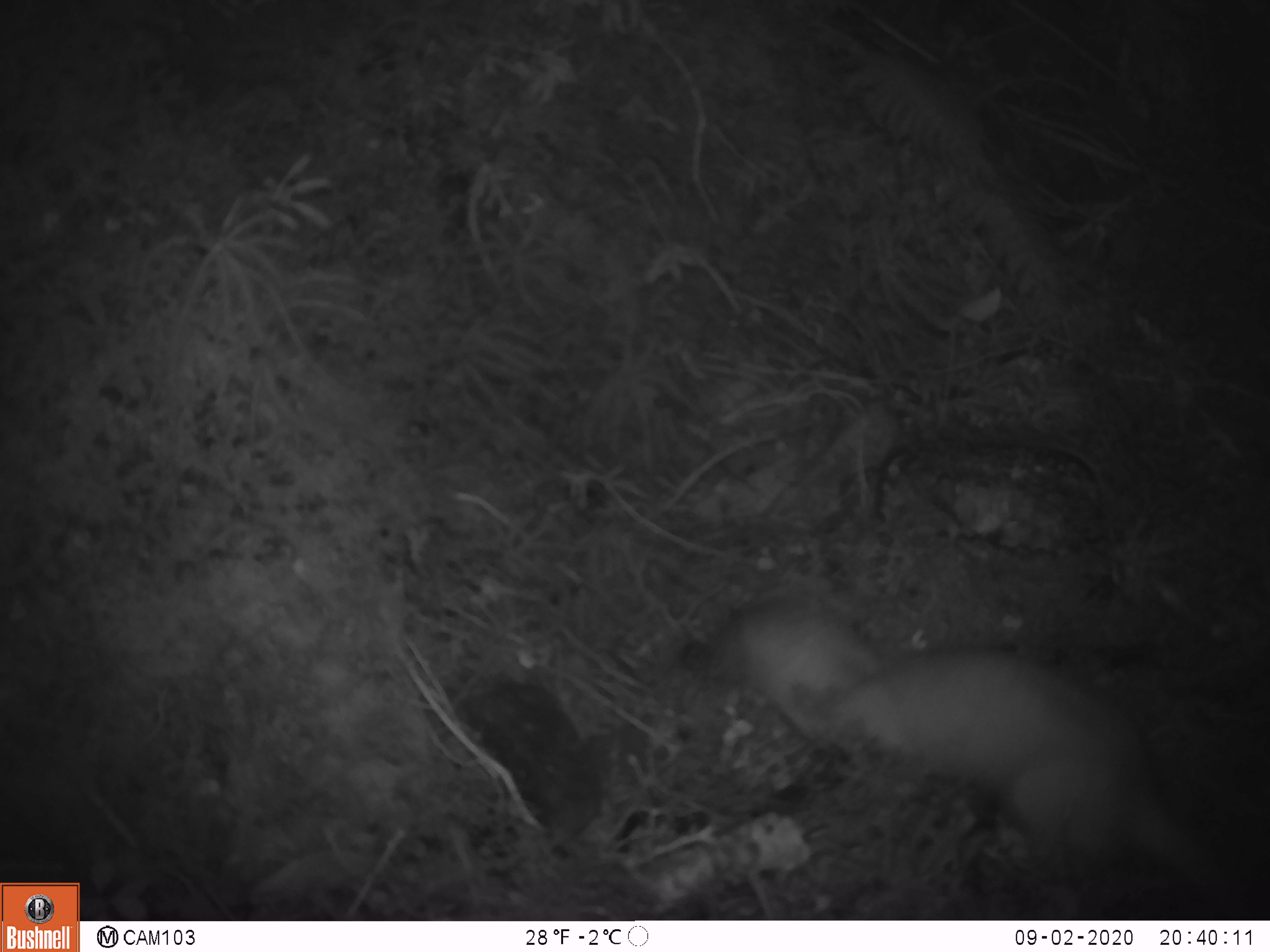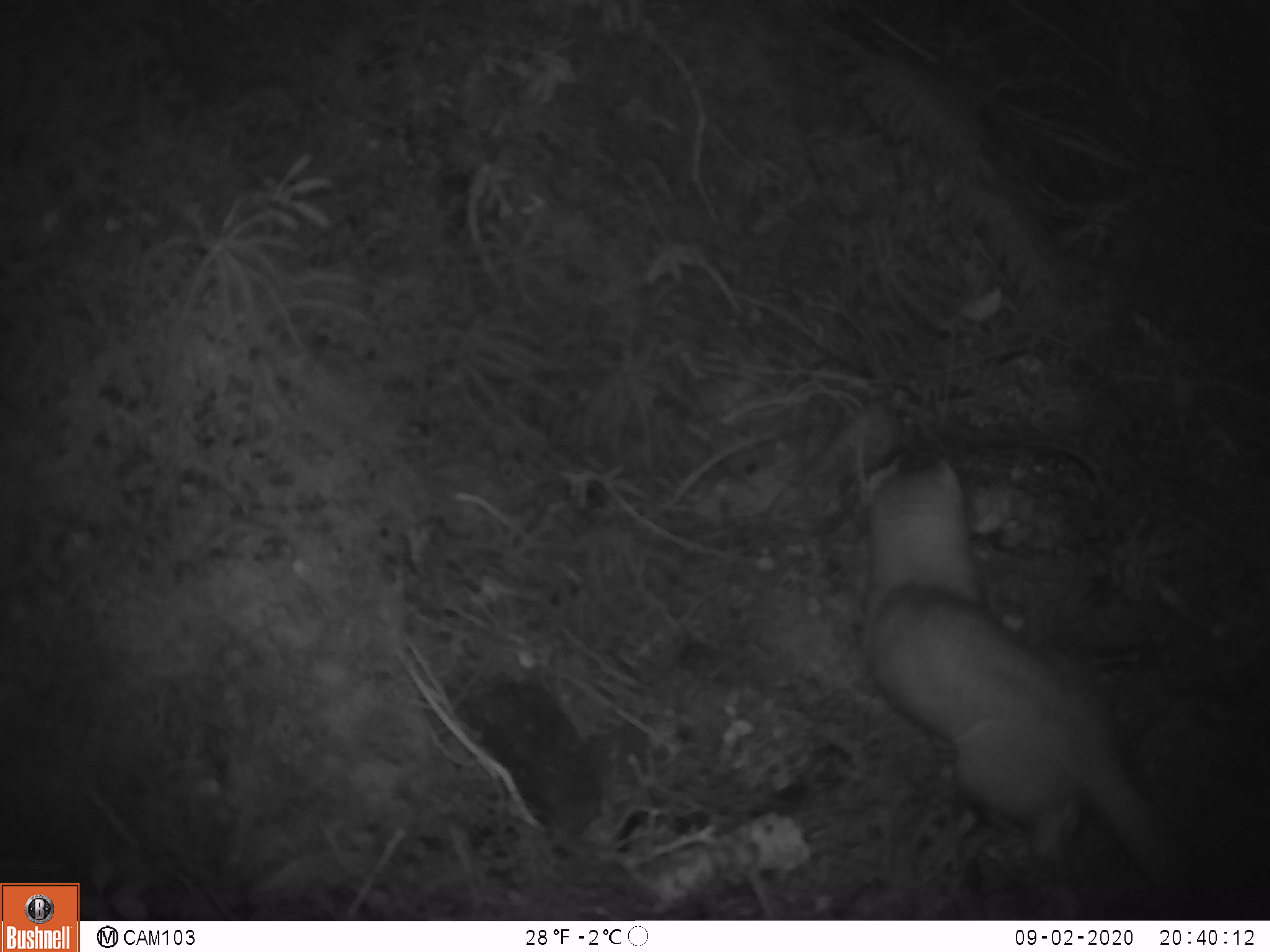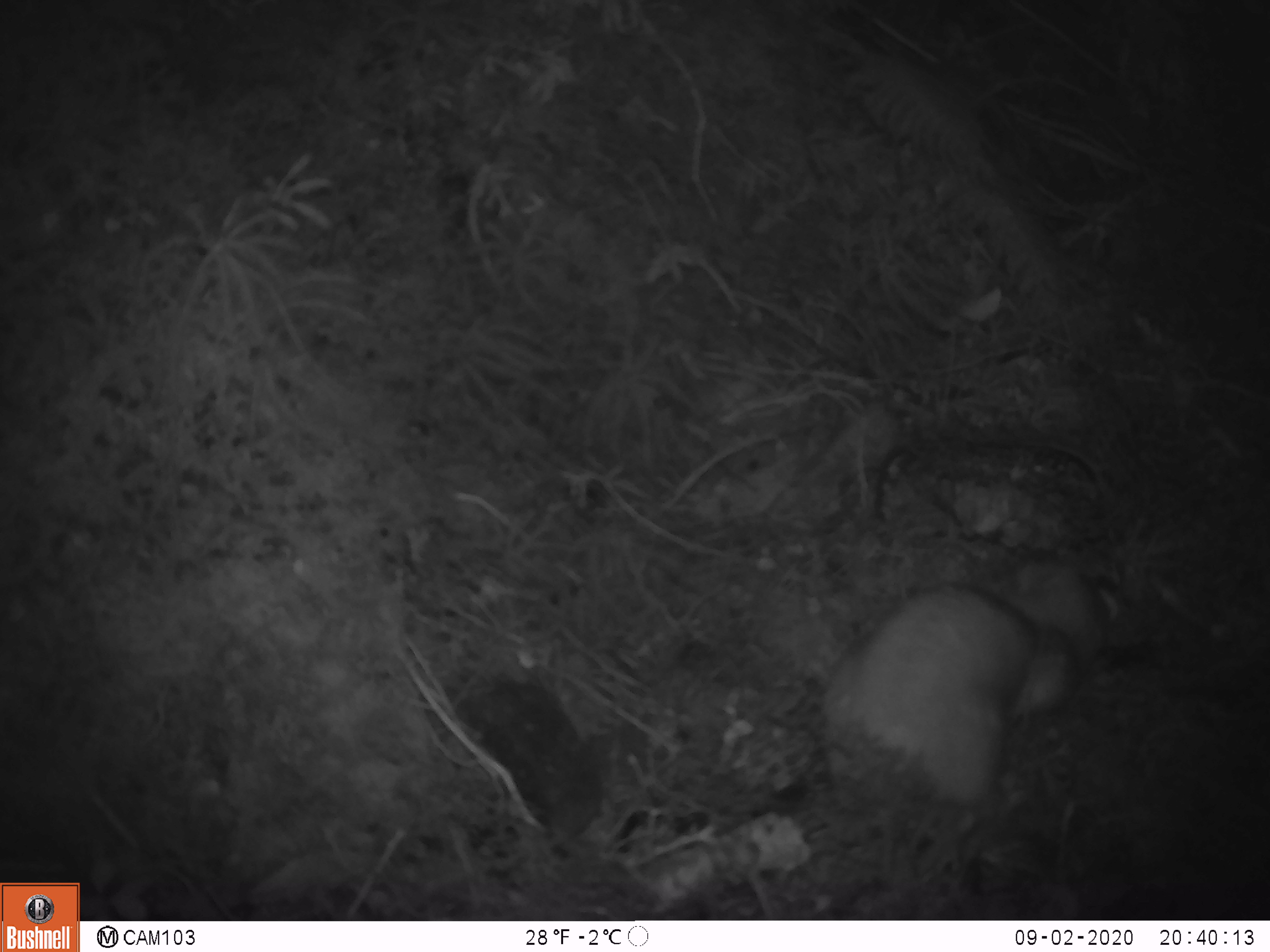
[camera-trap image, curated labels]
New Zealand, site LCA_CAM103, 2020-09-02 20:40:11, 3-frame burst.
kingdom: Animalia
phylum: Chordata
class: Mammalia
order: Carnivora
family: Mustelidae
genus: Mustela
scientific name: Mustela erminea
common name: stoat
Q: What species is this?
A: Stoat (Mustela erminea).